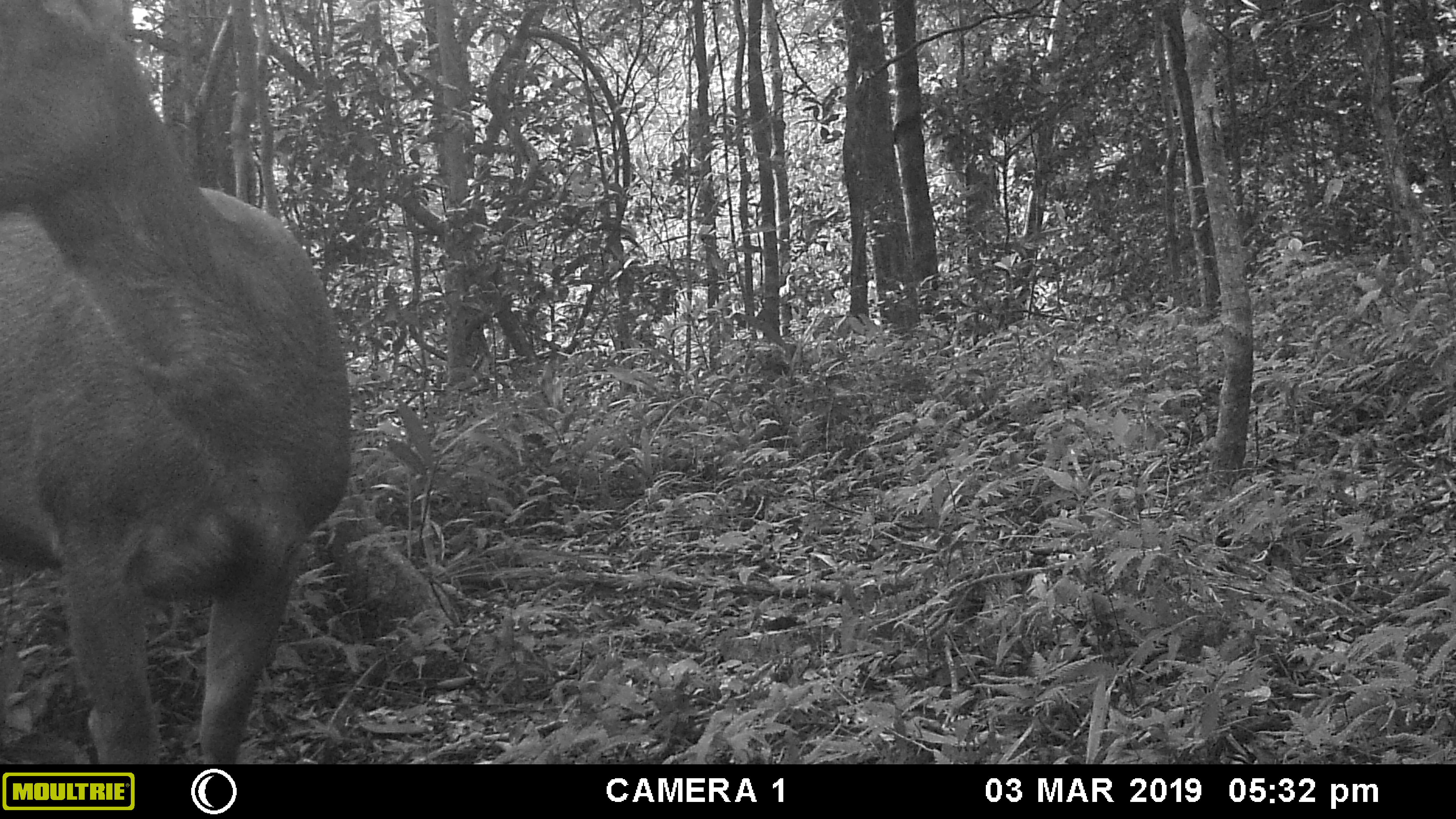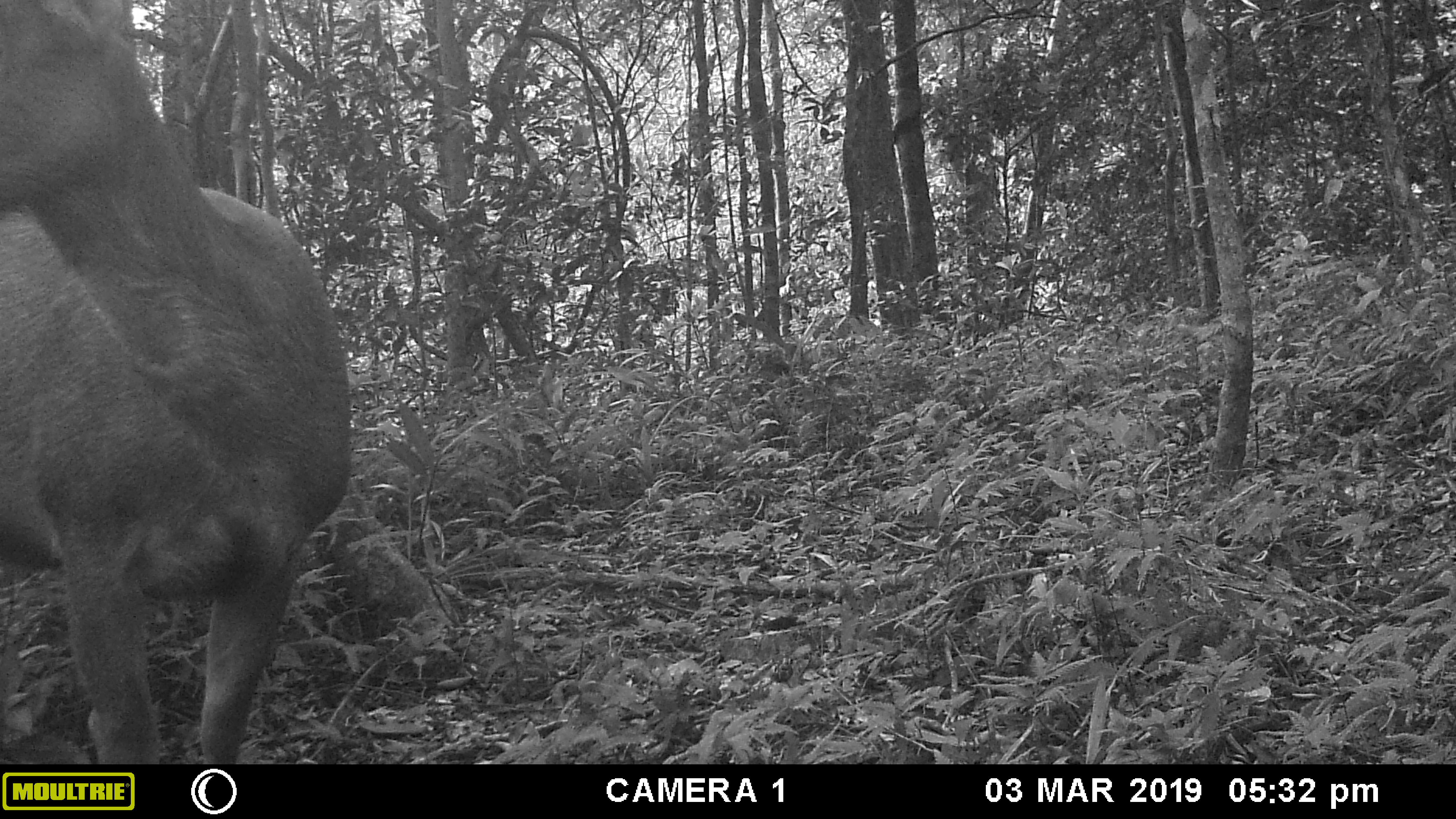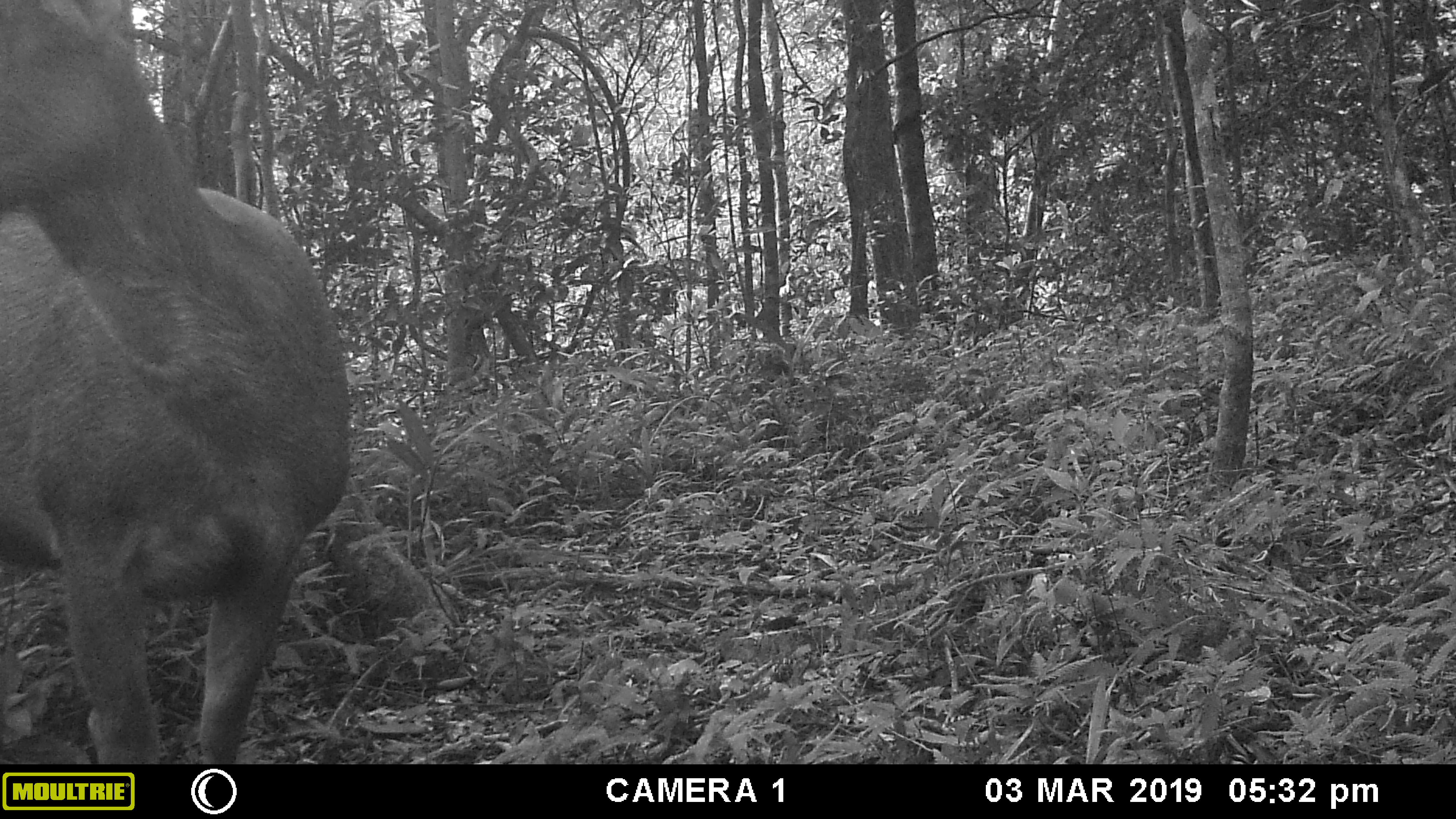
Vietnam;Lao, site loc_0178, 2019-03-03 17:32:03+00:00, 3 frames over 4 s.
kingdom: Animalia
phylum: Chordata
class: Mammalia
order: Artiodactyla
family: Cervidae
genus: Rusa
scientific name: Rusa unicolor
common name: sambar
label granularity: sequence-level